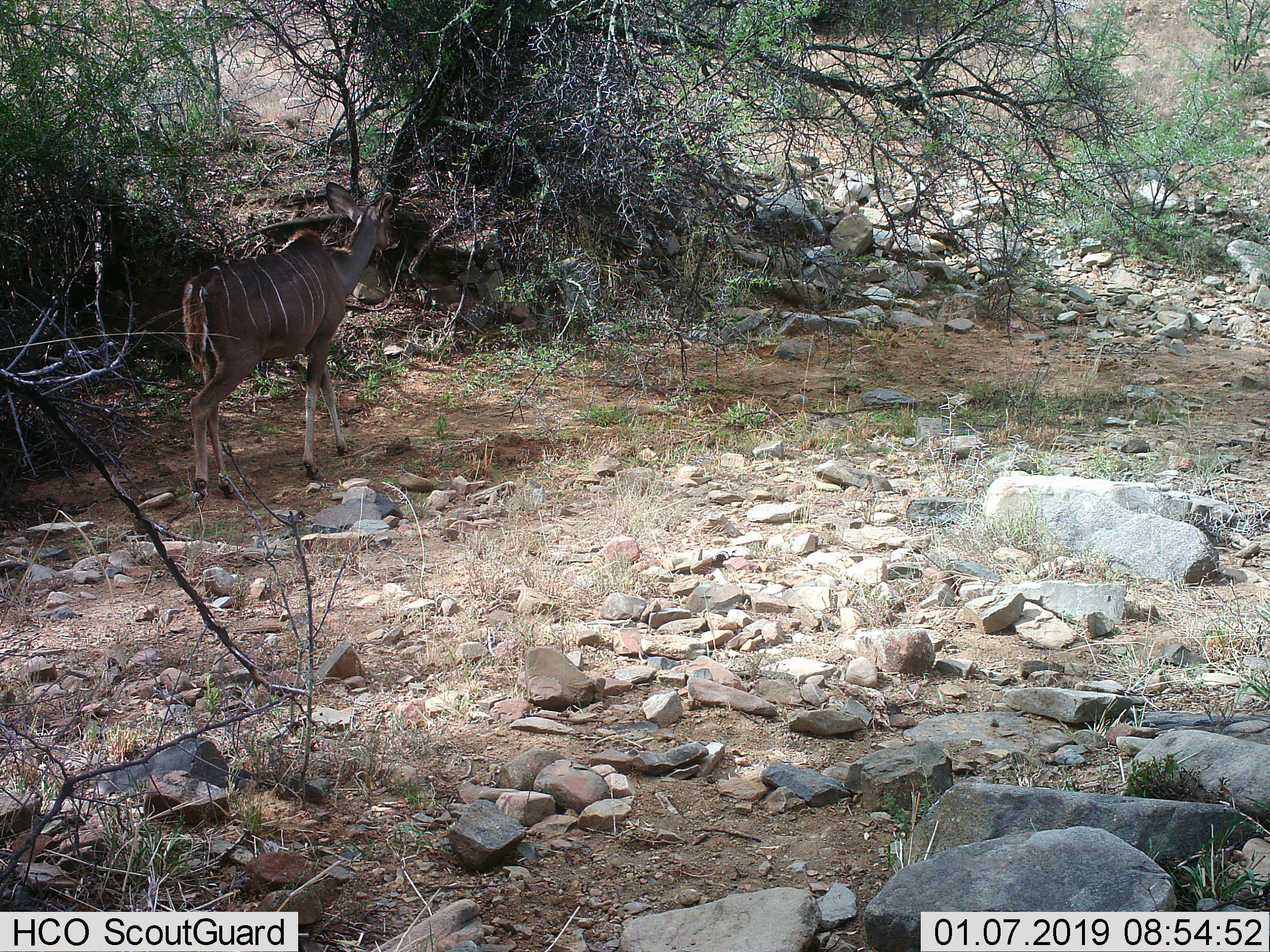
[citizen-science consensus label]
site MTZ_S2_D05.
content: unidentified animal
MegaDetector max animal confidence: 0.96